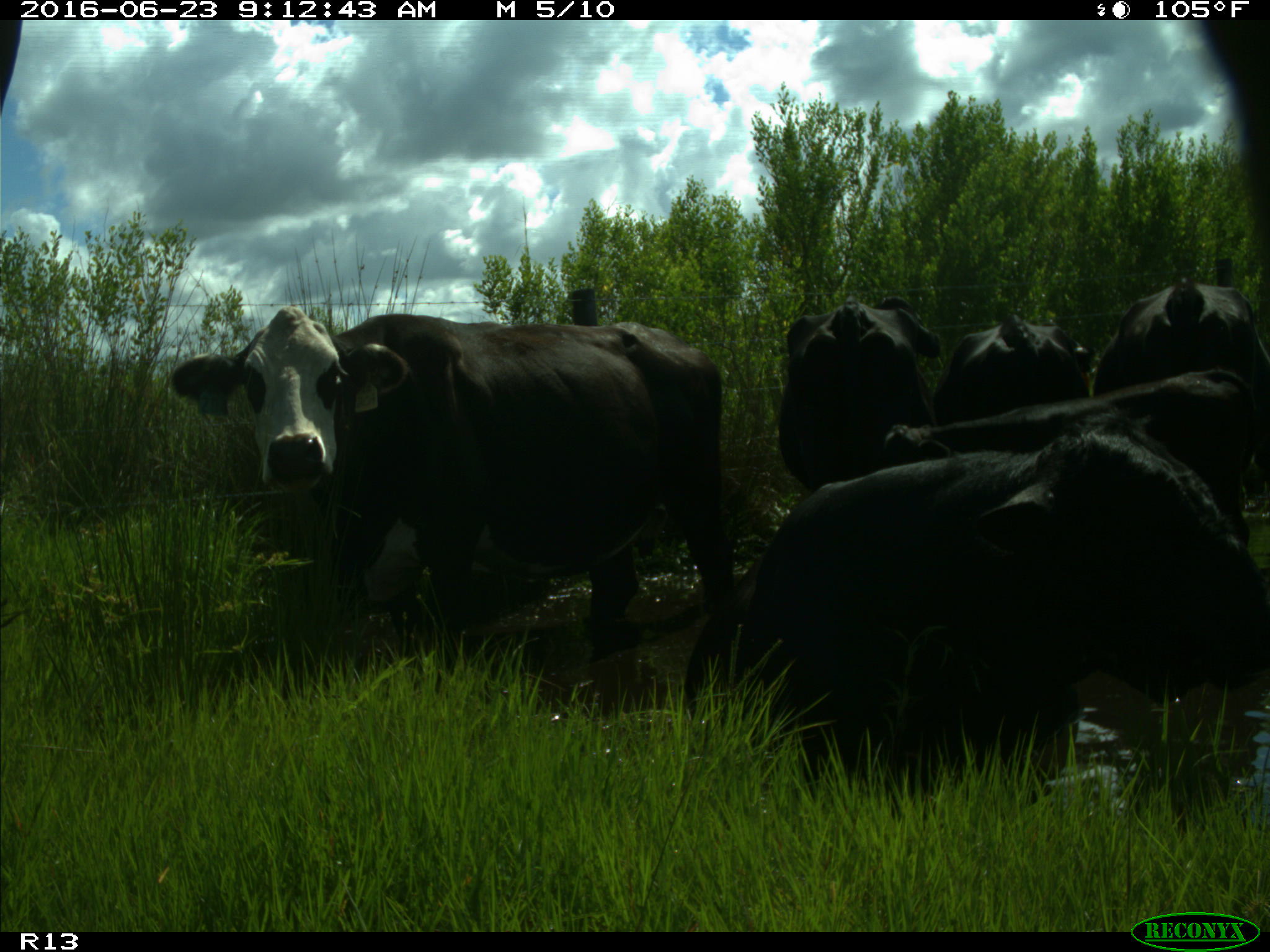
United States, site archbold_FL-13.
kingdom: Animalia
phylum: Chordata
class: Mammalia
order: Artiodactyla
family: Bovidae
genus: Bos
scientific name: Bos taurus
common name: domestic cow